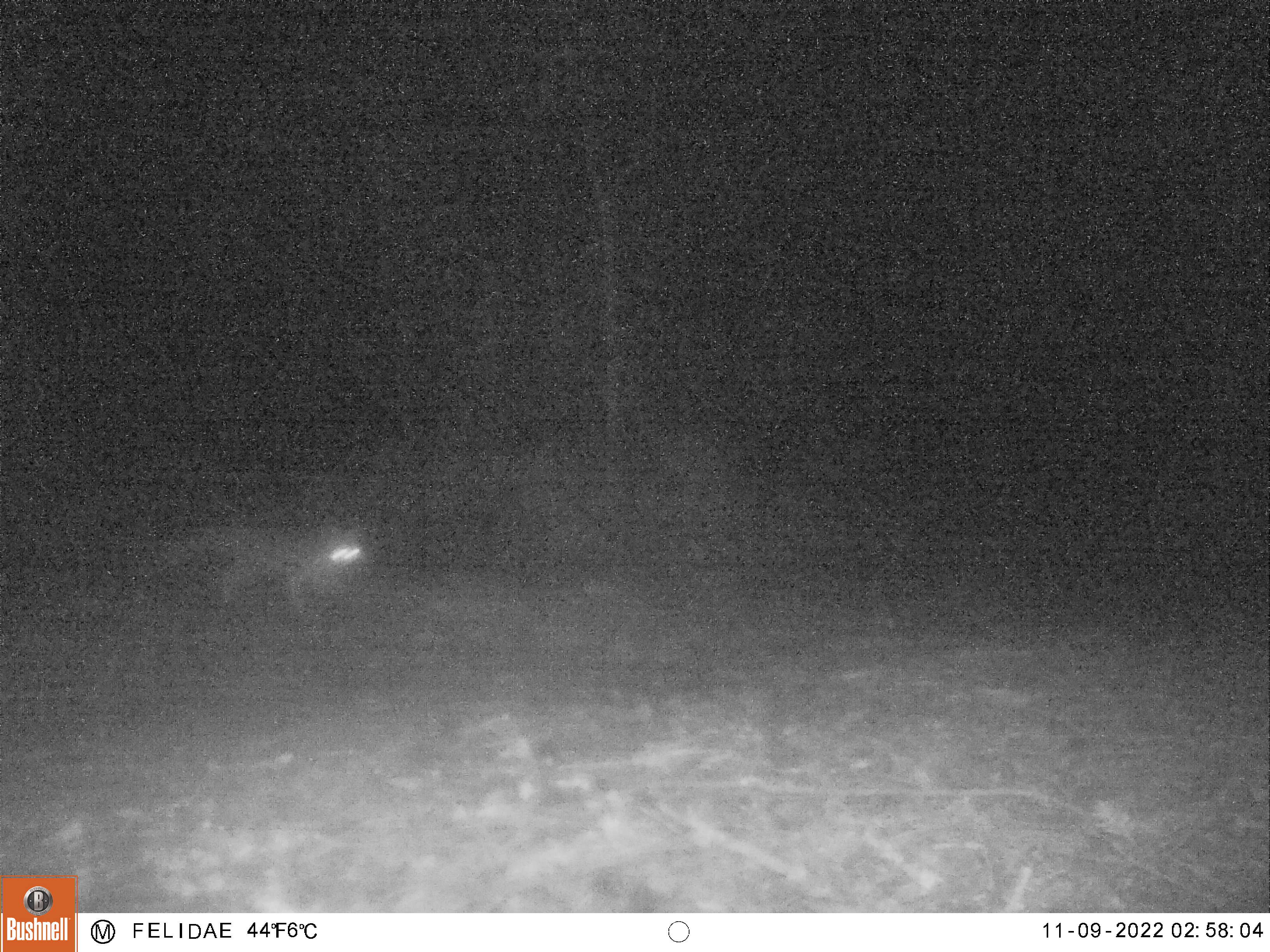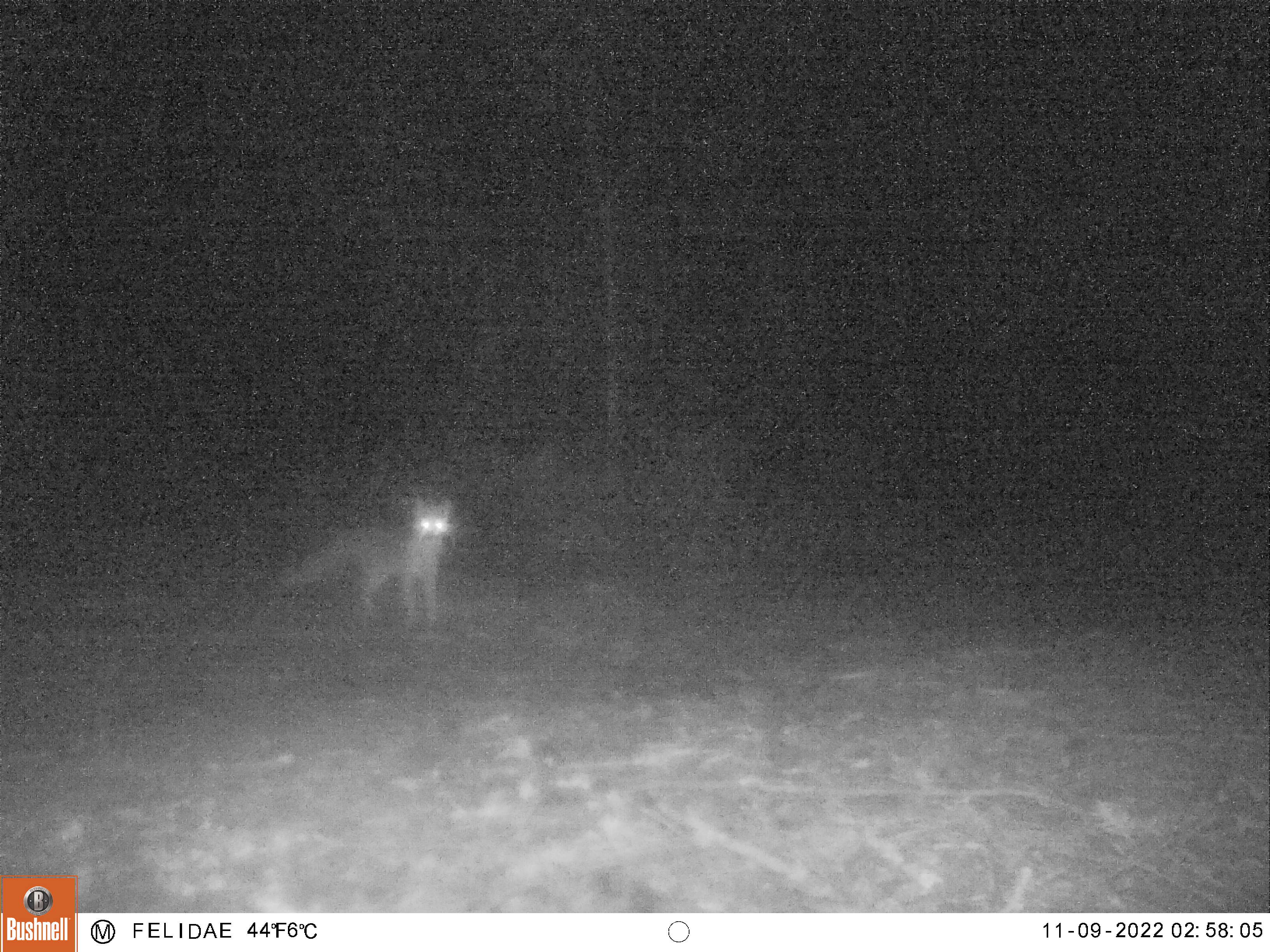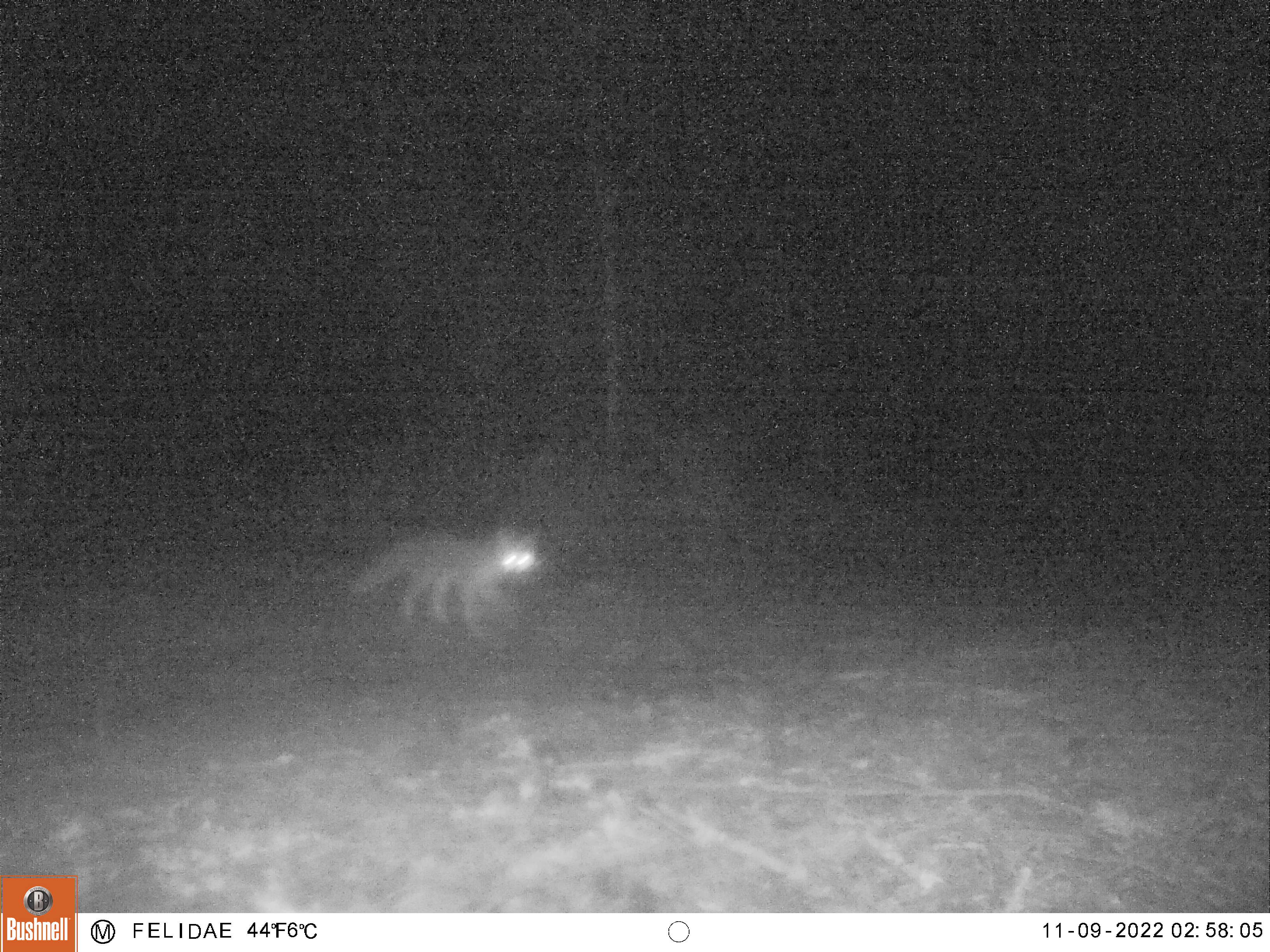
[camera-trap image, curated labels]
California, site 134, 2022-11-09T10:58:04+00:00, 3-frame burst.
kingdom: Animalia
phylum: Chordata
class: Mammalia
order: Carnivora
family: Canidae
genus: Urocyon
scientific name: Urocyon cinereoargenteus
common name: gray fox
Gray fox (Urocyon cinereoargenteus).